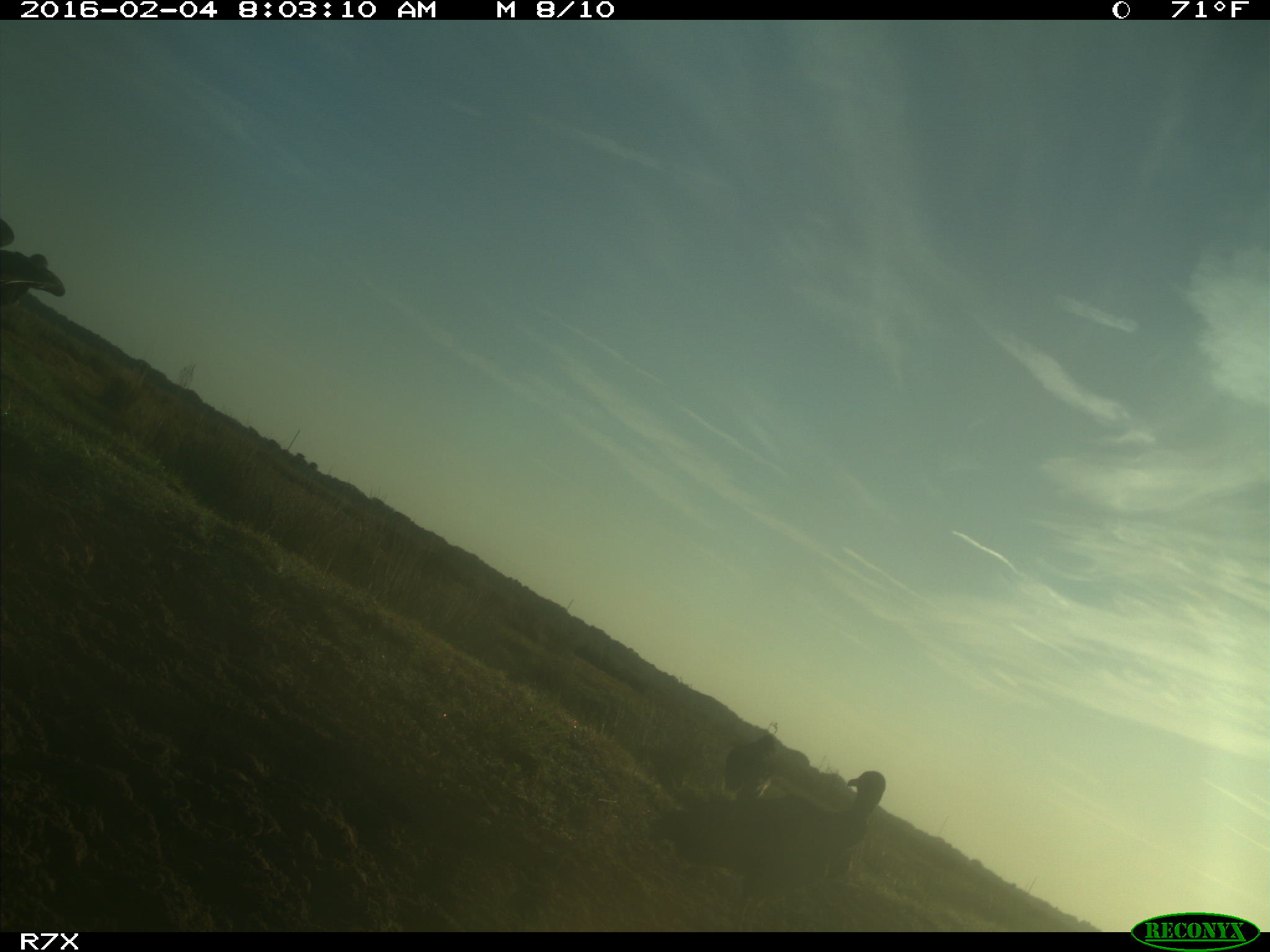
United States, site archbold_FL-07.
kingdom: Animalia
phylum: Chordata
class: Aves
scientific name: Aves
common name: birds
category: unidentified bird